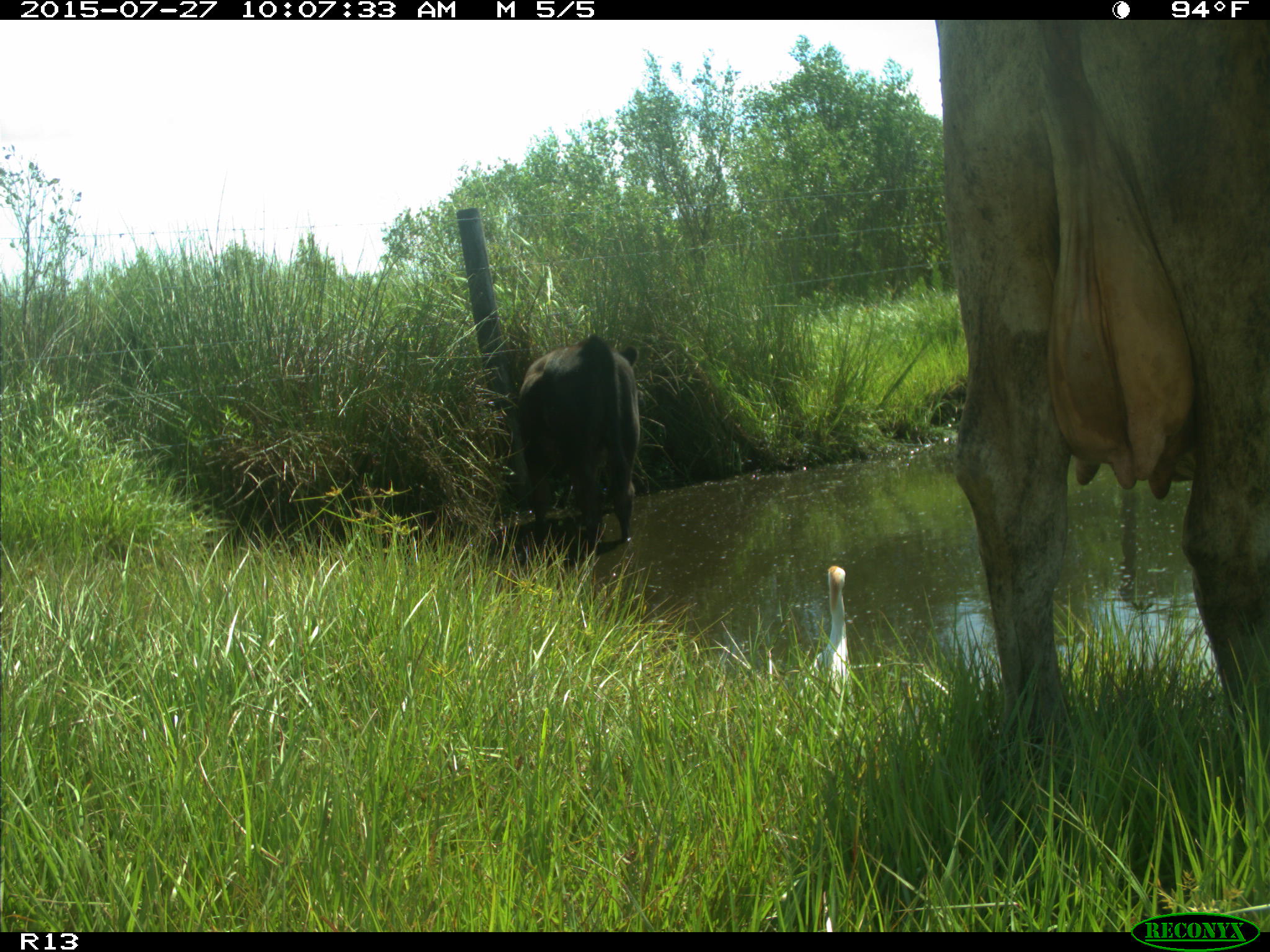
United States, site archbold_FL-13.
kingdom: Animalia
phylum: Chordata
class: Mammalia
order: Artiodactyla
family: Bovidae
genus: Bos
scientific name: Bos taurus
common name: domestic cow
Bos taurus (domestic cow).